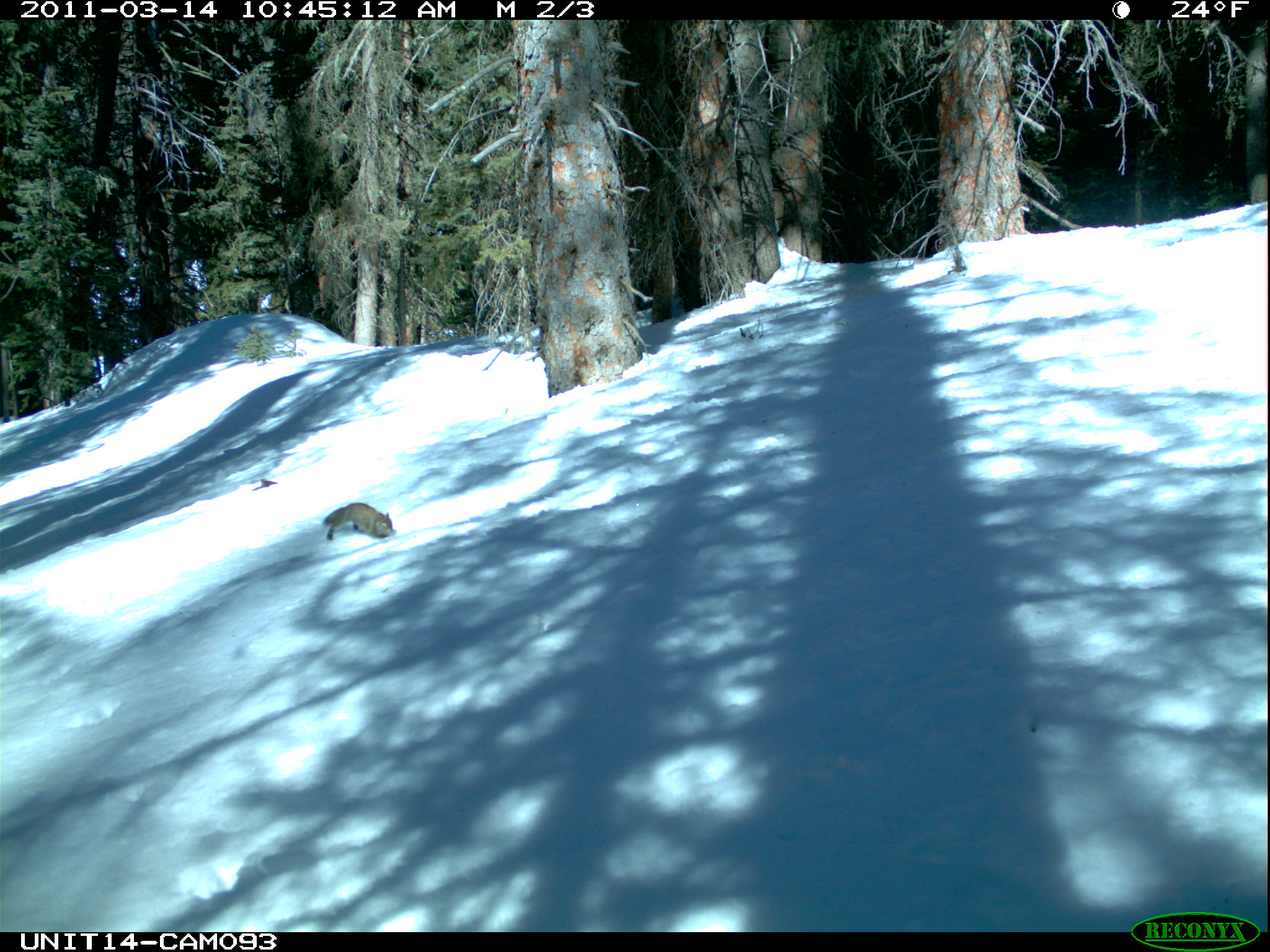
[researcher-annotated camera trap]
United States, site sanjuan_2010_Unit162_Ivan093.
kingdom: Animalia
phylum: Chordata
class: Mammalia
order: Rodentia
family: Sciuridae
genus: Tamiasciurus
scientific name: Tamiasciurus hudsonicus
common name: american red squirrel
Tamiasciurus hudsonicus (american red squirrel).